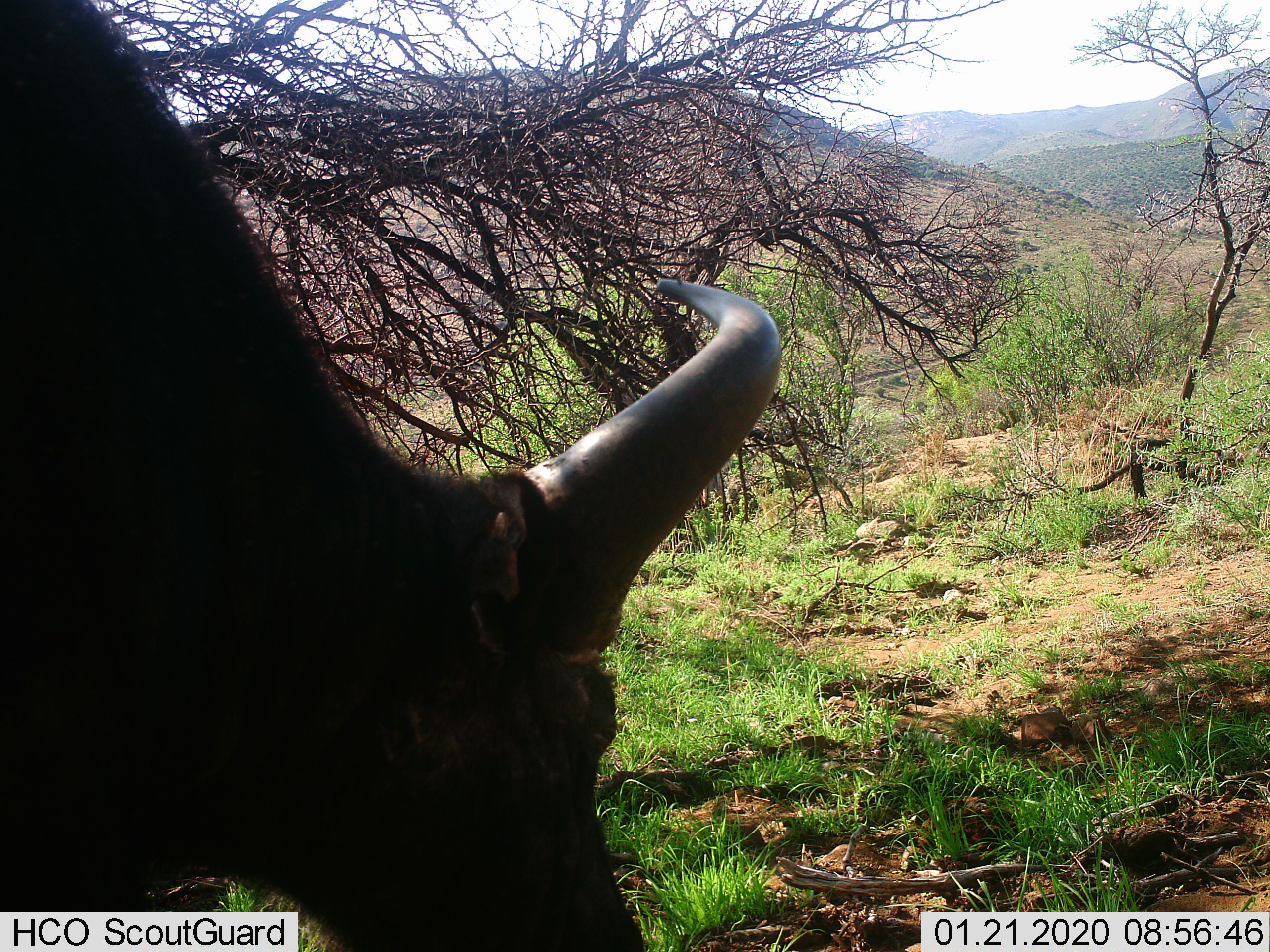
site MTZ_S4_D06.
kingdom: Animalia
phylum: Chordata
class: Mammalia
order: Artiodactyla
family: Bovidae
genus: Syncerus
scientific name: Syncerus caffer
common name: african buffalo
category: buffalo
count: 1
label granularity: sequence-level